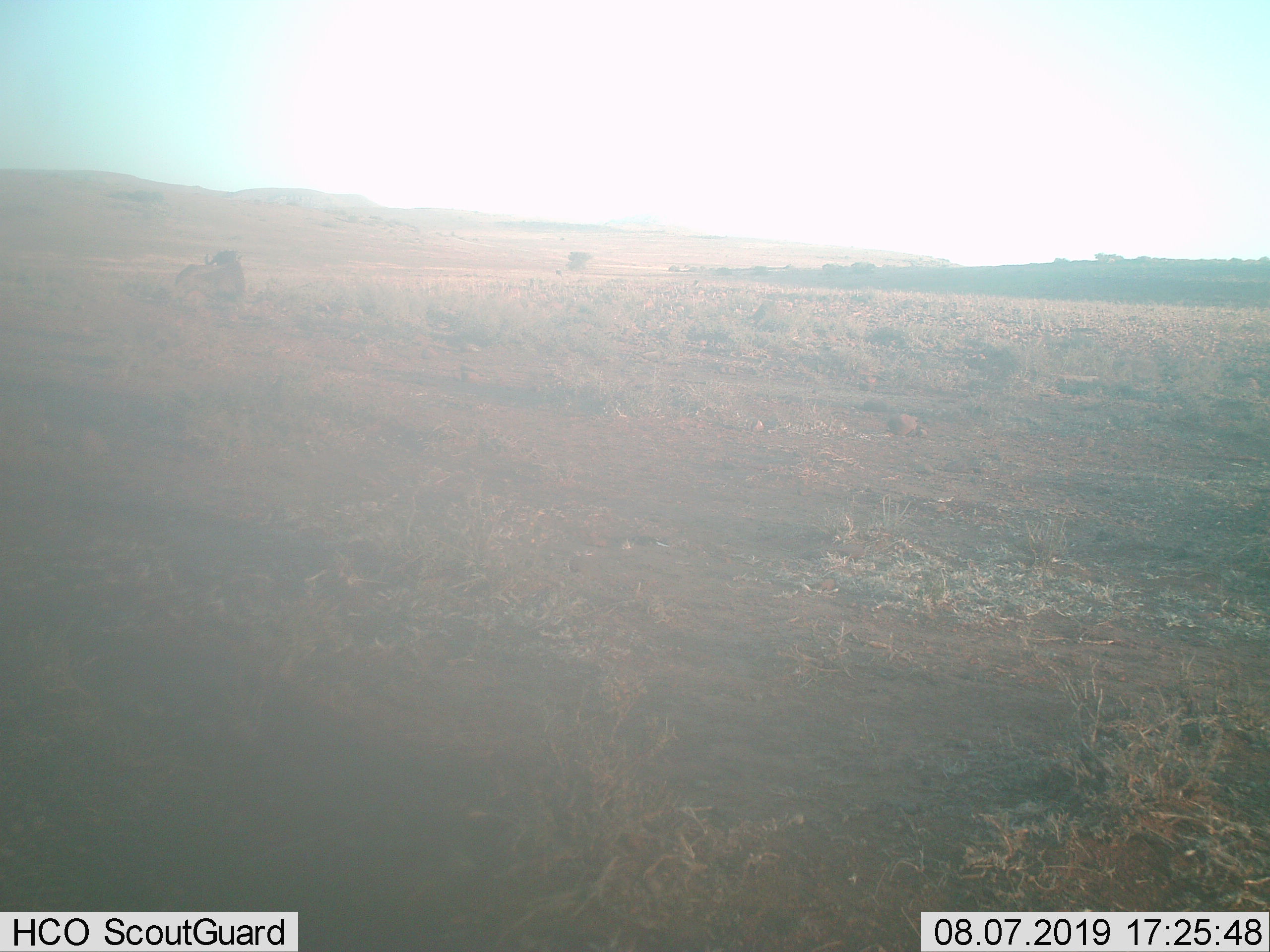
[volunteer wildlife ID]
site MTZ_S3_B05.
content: unidentified animal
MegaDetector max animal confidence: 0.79